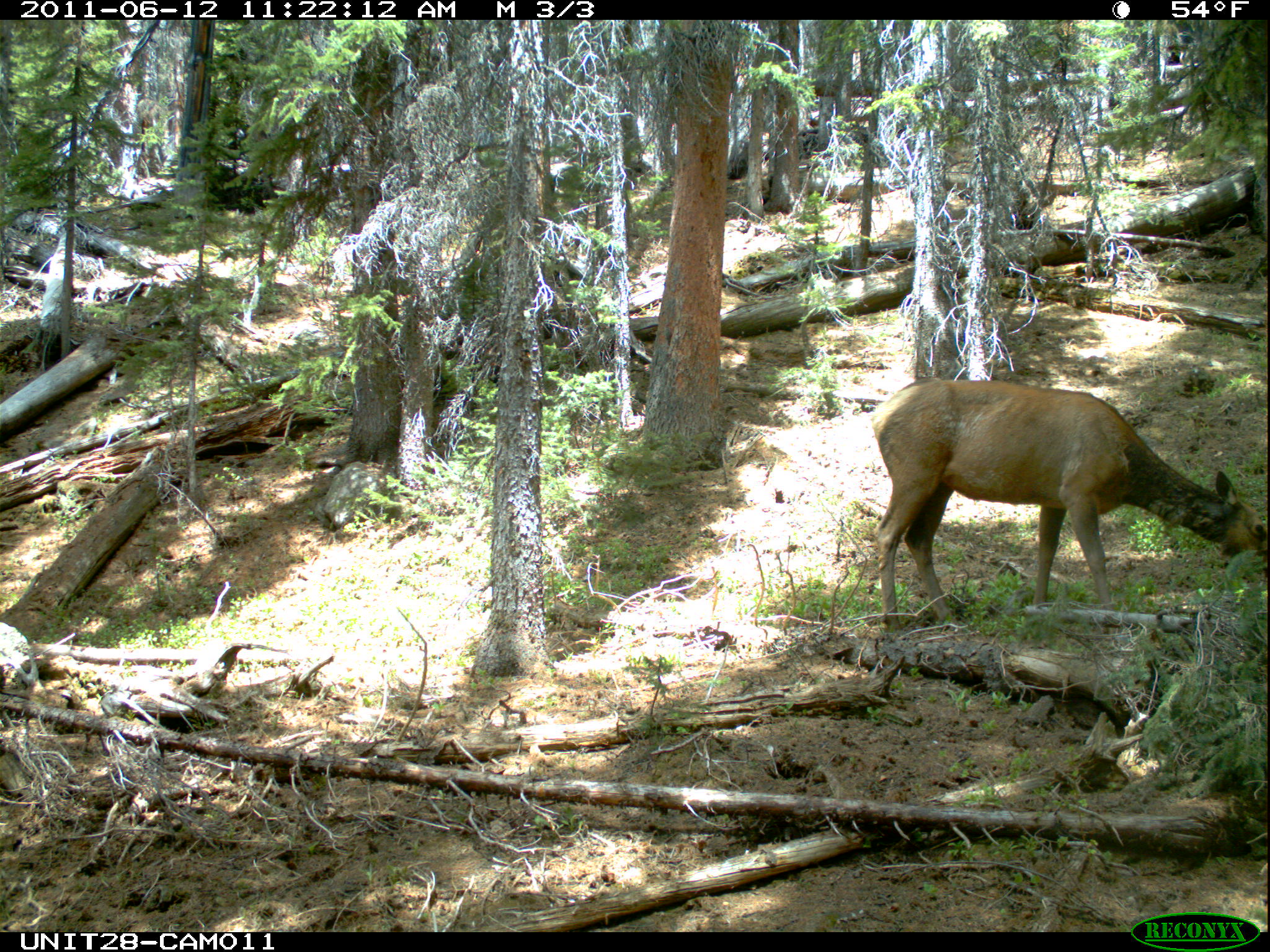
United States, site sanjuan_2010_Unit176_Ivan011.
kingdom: Animalia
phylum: Chordata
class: Mammalia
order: Artiodactyla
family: Cervidae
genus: Cervus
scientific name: Cervus elaphus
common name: red deer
Cervus elaphus (red deer).